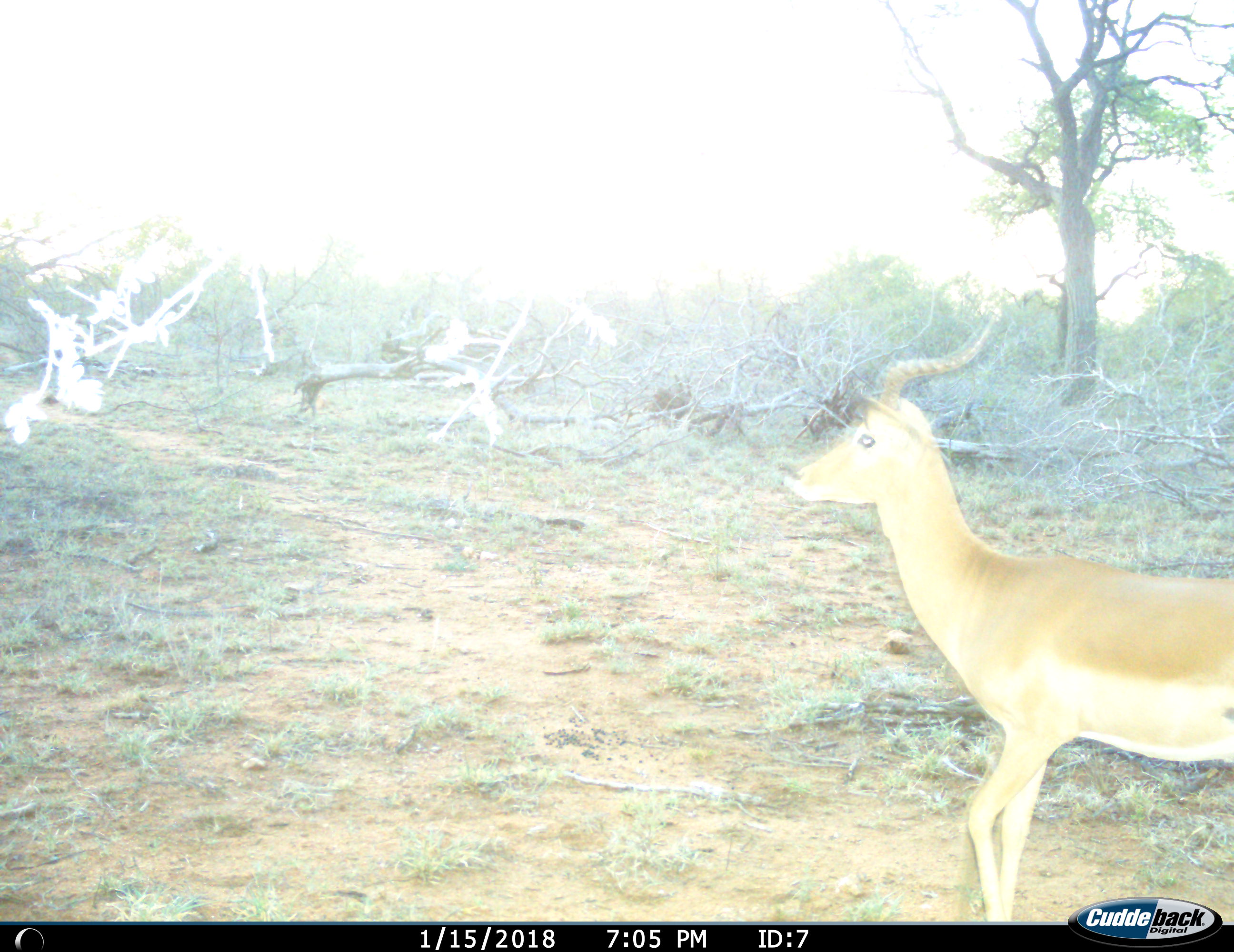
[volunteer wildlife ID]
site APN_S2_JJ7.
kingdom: Animalia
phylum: Chordata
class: Mammalia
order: Artiodactyla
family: Bovidae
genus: Aepyceros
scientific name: Aepyceros melampus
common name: impala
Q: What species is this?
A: Impala (Aepyceros melampus).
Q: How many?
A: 1.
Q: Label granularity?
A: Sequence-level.